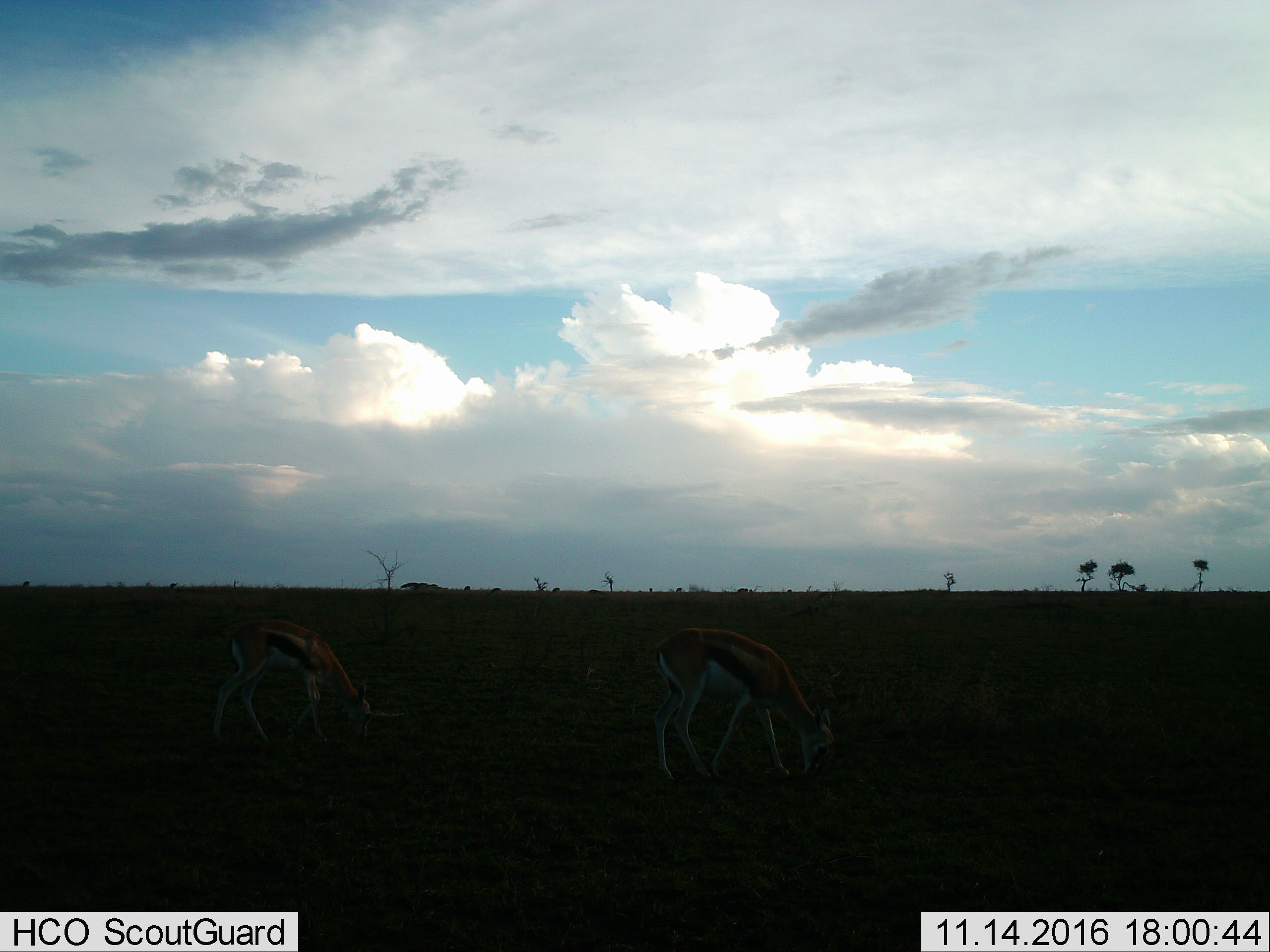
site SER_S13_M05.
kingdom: Animalia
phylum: Chordata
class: Mammalia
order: Artiodactyla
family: Bovidae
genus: Eudorcas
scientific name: Eudorcas thomsonii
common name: thomson's gazelle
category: gazellethomsons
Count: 2.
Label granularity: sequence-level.